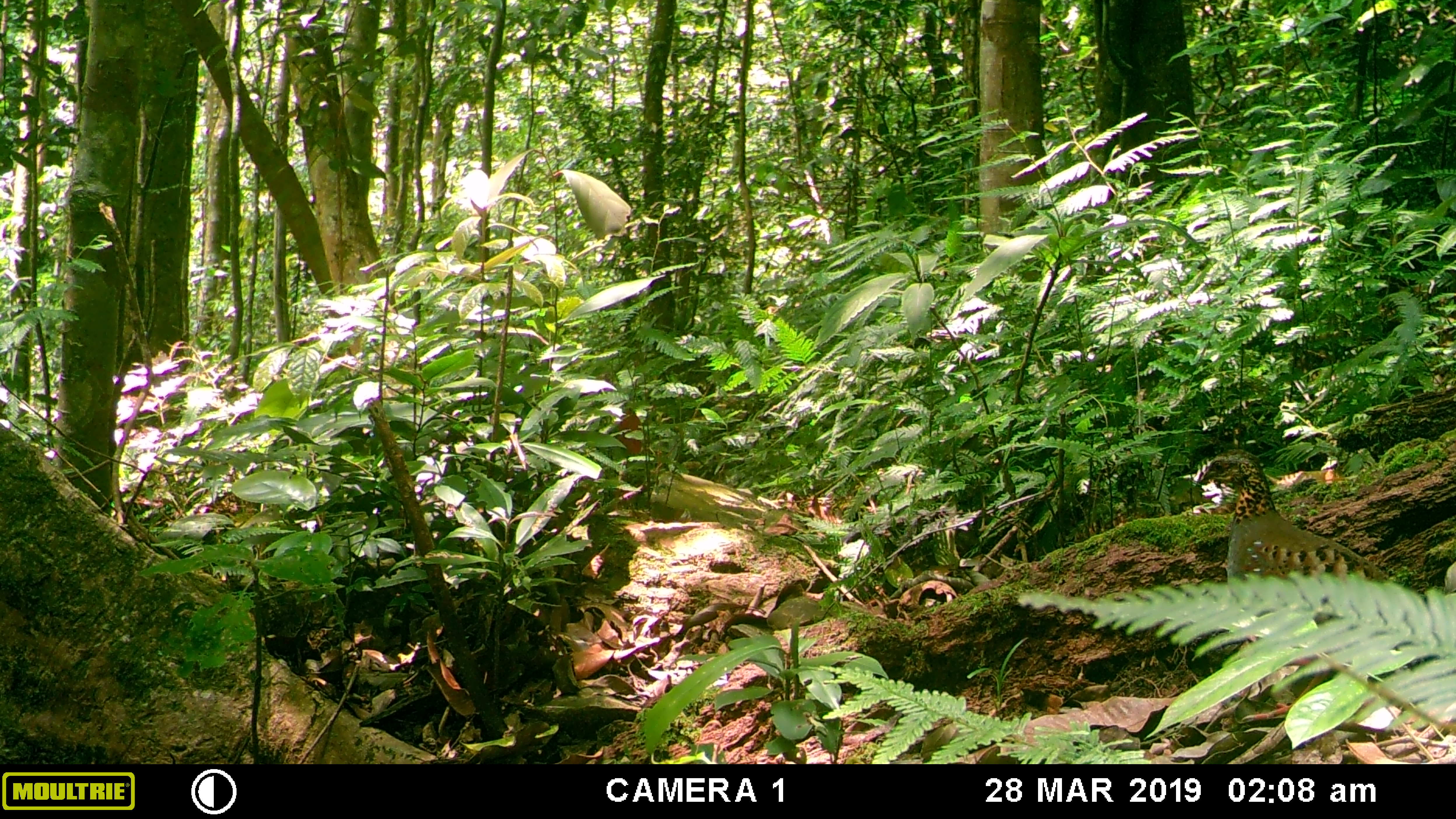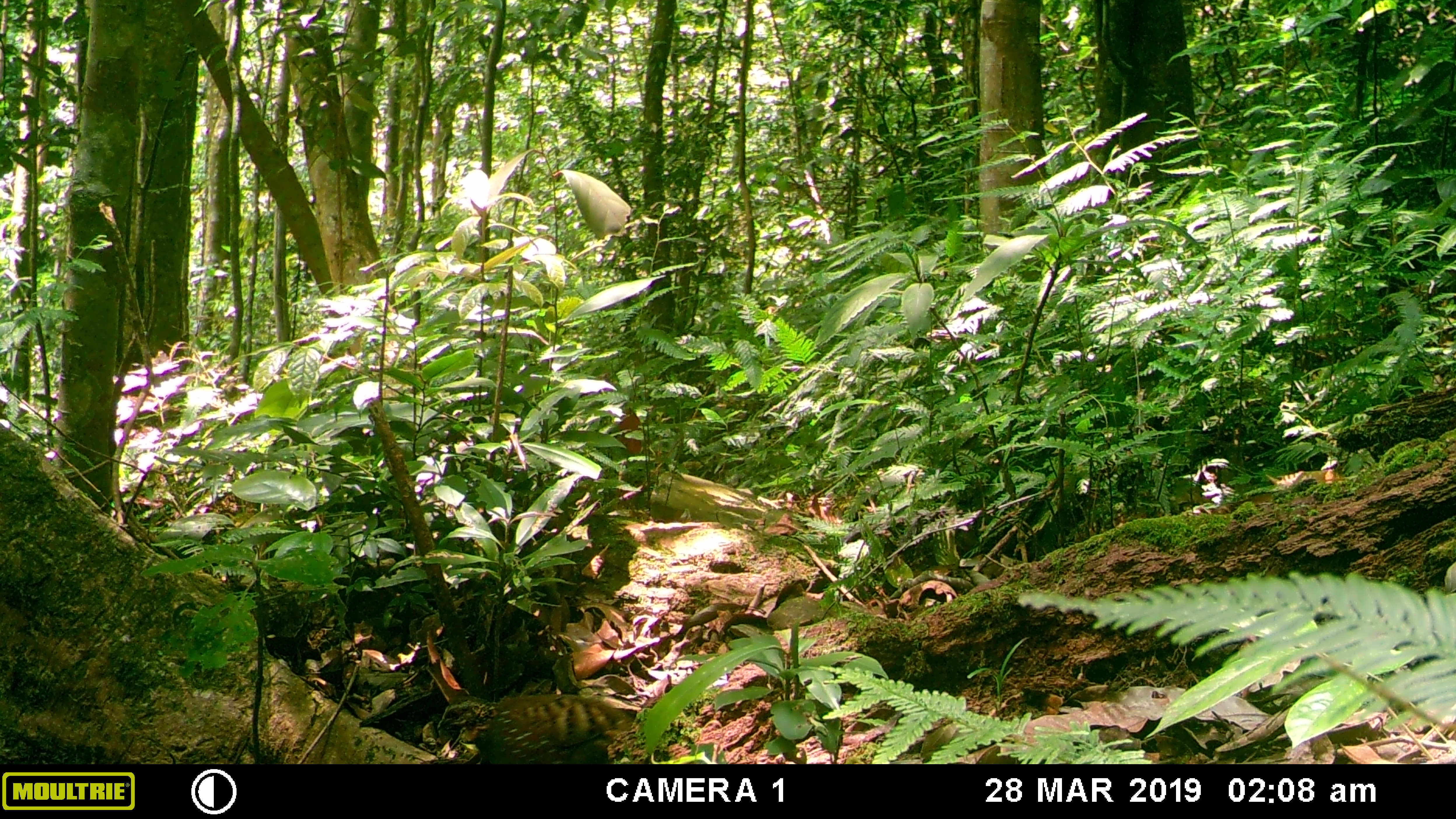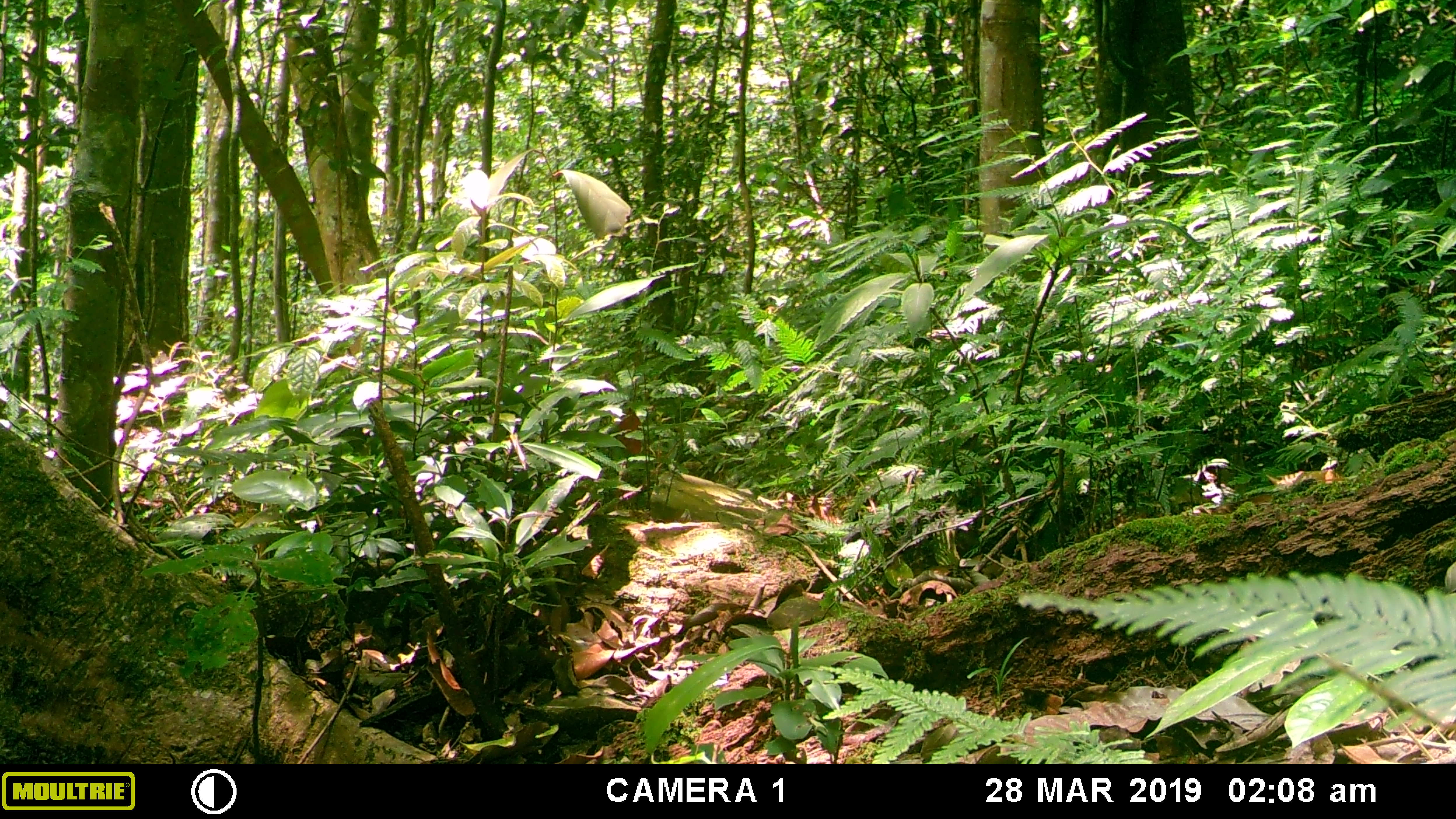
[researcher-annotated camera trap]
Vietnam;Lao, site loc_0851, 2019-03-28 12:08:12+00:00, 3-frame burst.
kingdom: Animalia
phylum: Chordata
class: Aves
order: Galliformes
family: Phasianidae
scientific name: Phasianidae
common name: partridge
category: unidentified partridge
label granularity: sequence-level